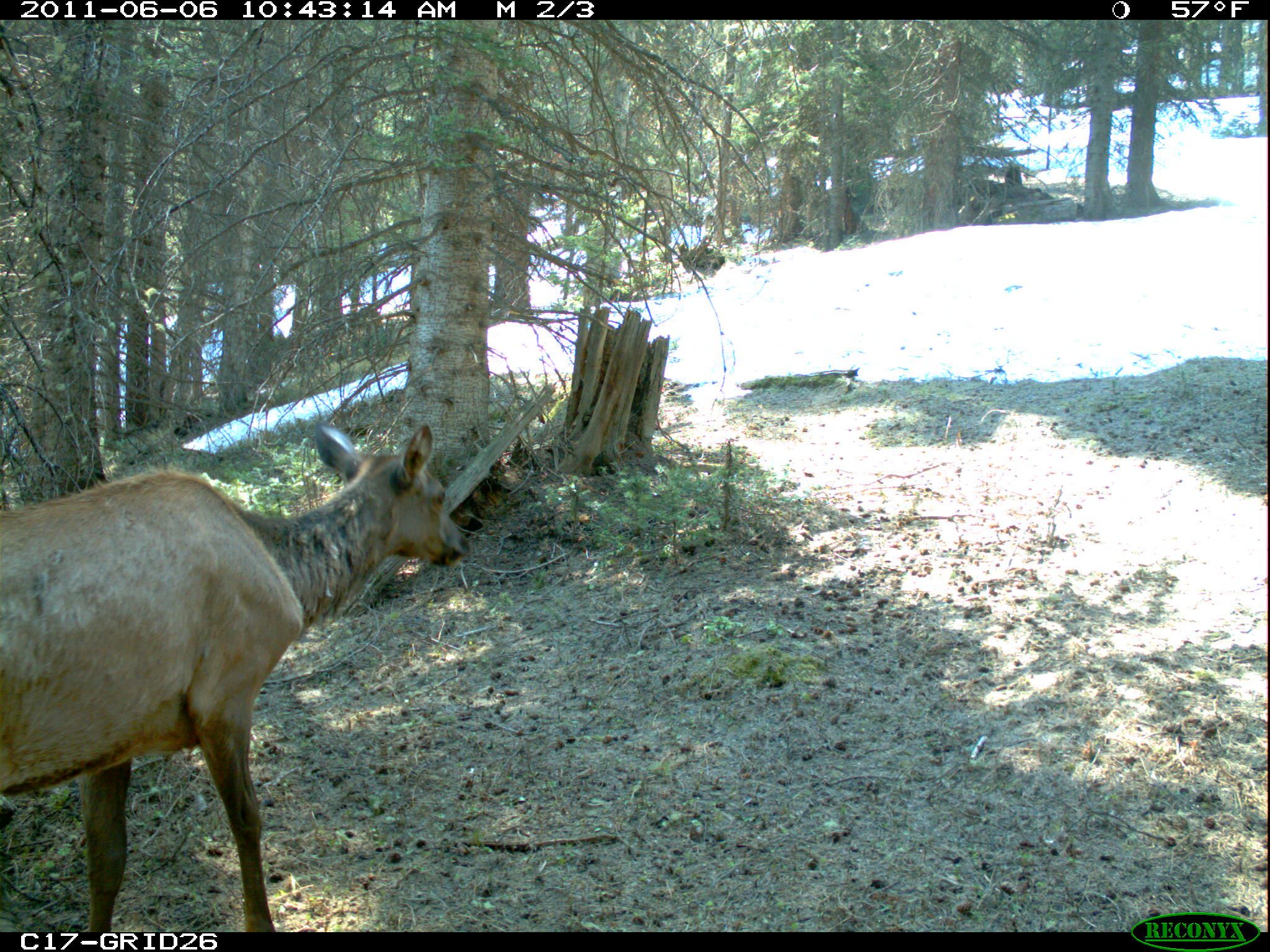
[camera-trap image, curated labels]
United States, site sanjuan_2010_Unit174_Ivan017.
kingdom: Animalia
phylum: Chordata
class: Mammalia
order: Artiodactyla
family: Cervidae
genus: Cervus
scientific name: Cervus elaphus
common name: red deer